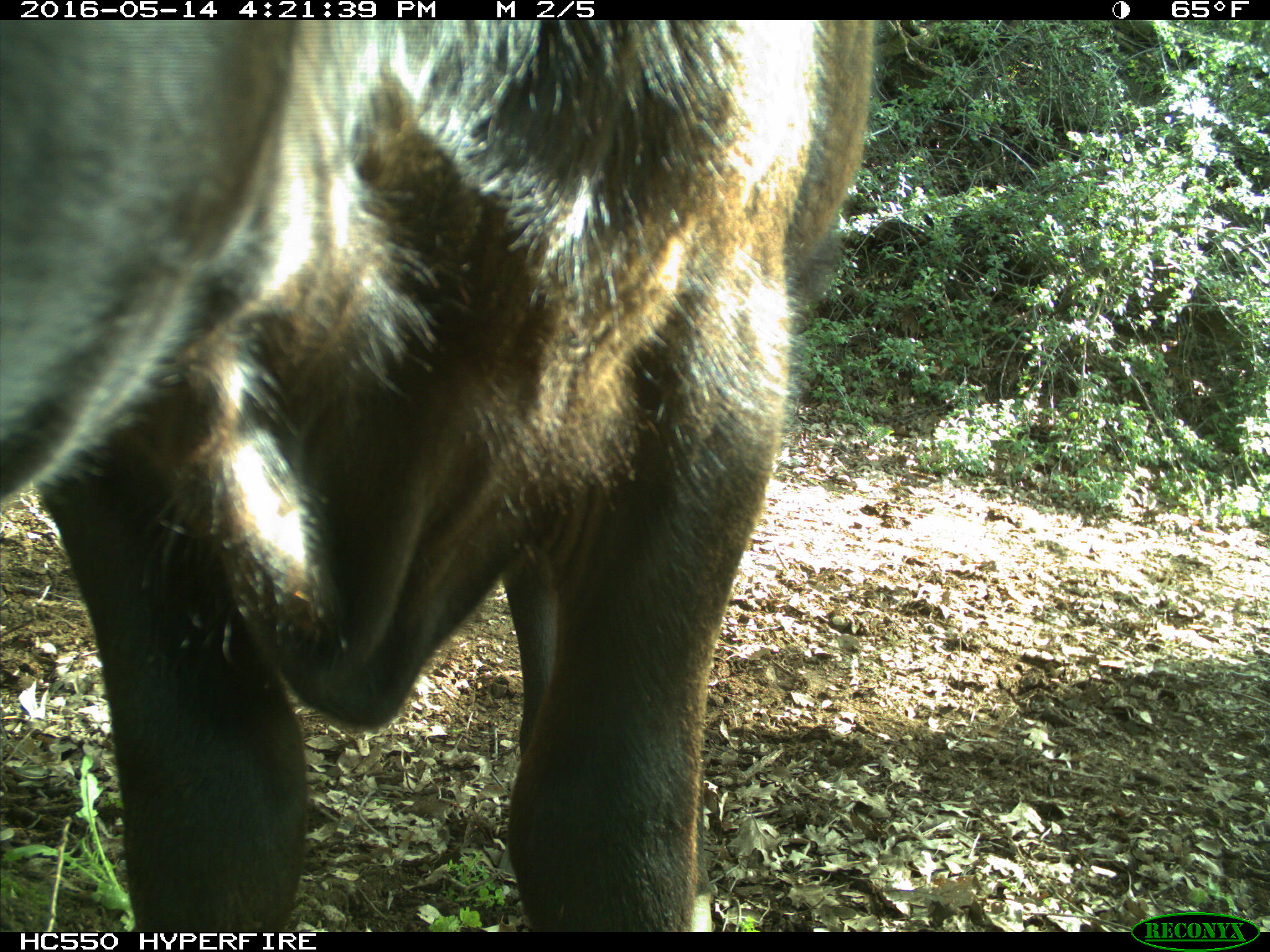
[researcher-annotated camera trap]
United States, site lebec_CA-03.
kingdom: Animalia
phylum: Chordata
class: Mammalia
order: Artiodactyla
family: Bovidae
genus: Bos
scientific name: Bos taurus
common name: domestic cow